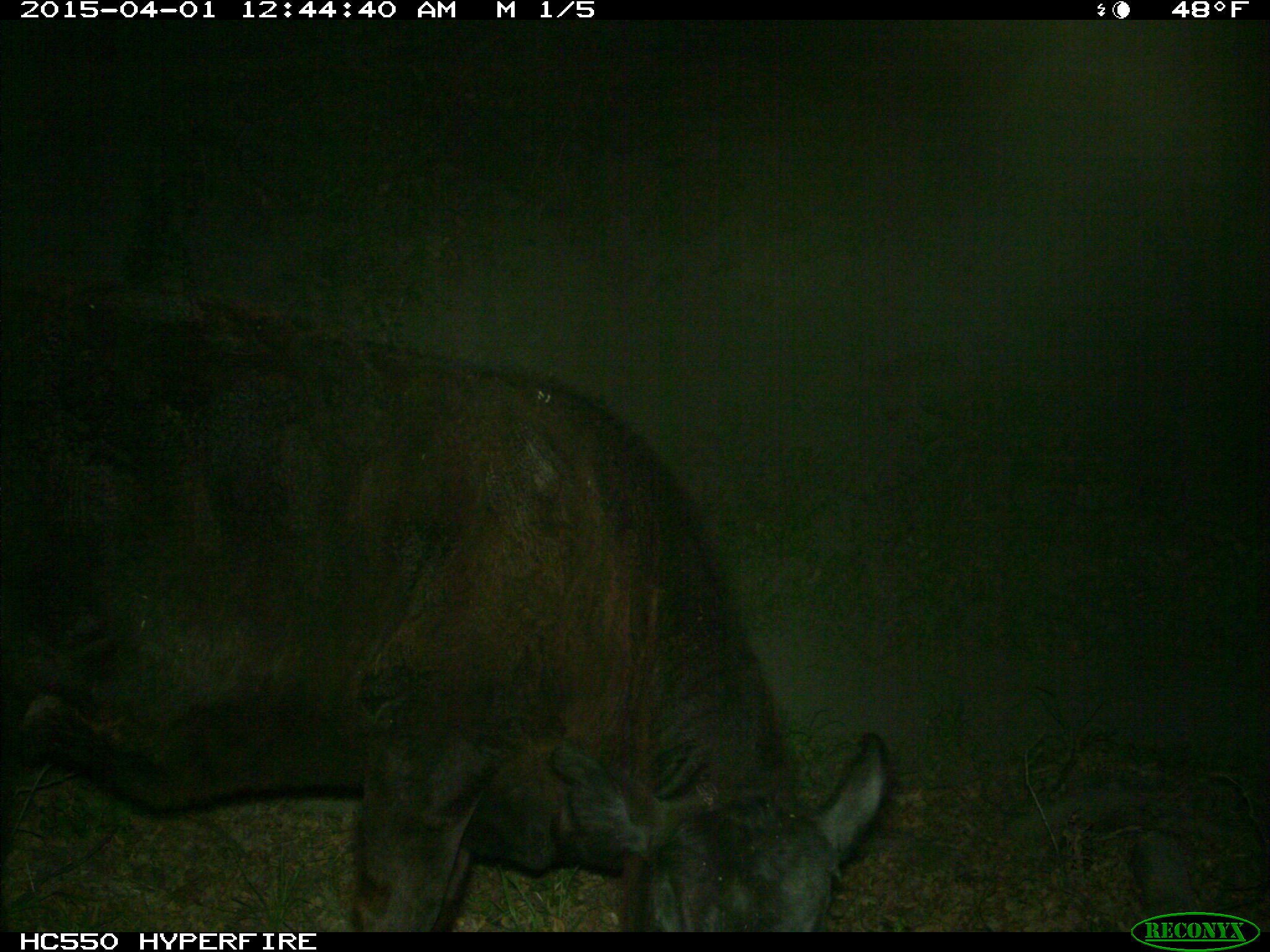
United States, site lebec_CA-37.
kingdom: Animalia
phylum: Chordata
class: Mammalia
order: Artiodactyla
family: Bovidae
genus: Bos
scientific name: Bos taurus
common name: domestic cow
Bos taurus (domestic cow).